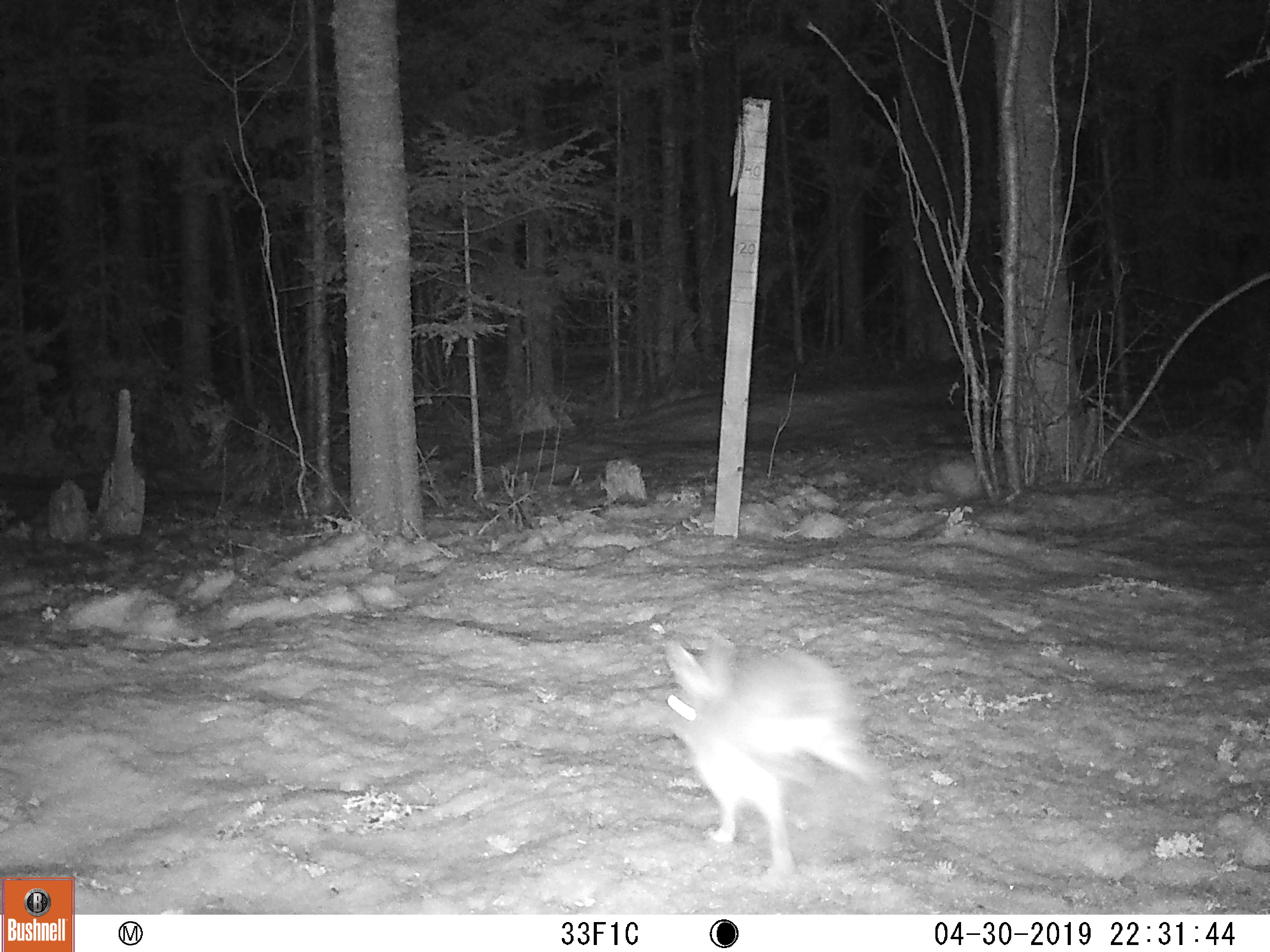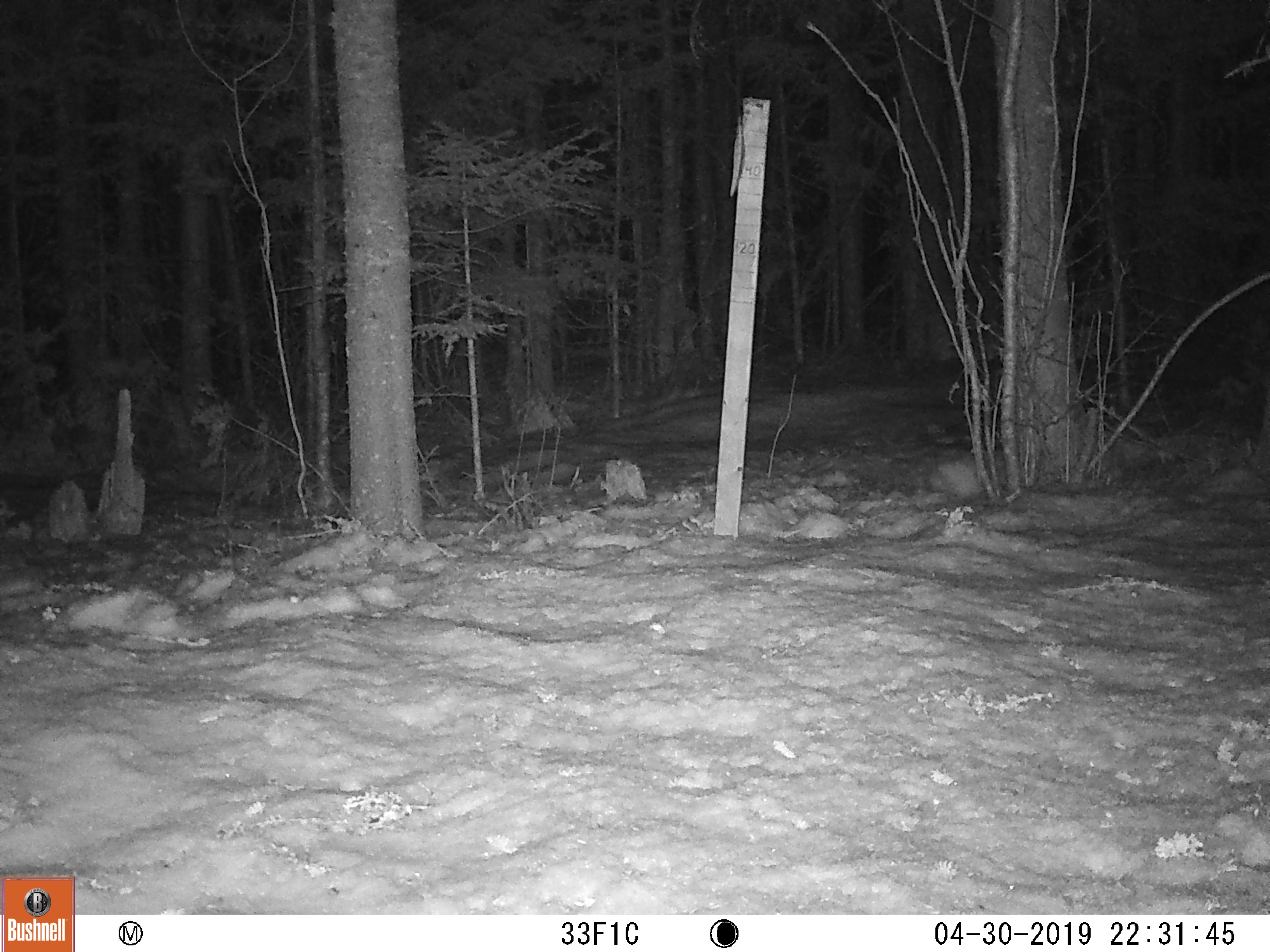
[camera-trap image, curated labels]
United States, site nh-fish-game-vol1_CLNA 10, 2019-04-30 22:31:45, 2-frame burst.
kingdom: Animalia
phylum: Chordata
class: Mammalia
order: Lagomorpha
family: Leporidae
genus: Lepus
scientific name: Lepus americanus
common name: snowshoe hare